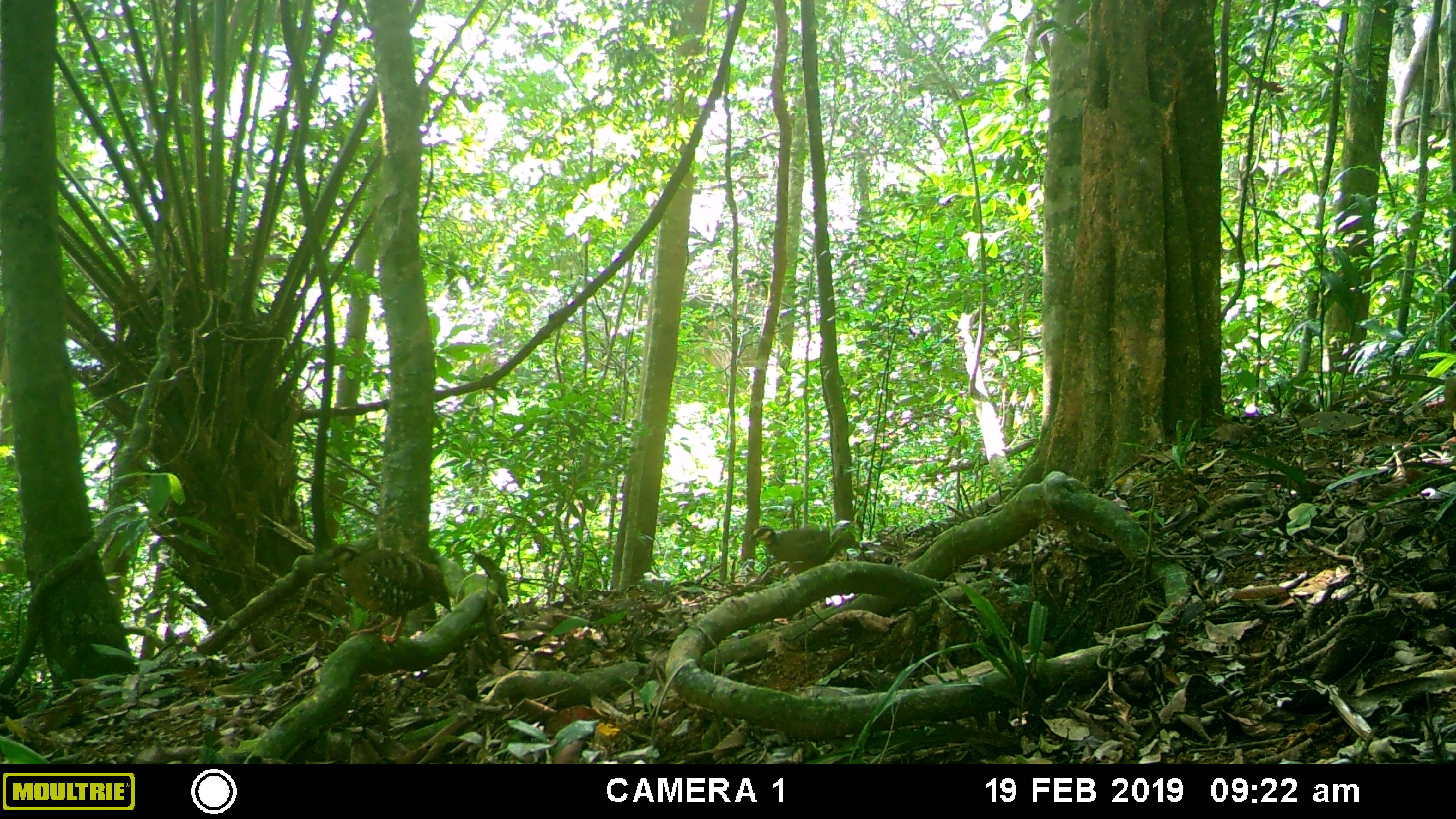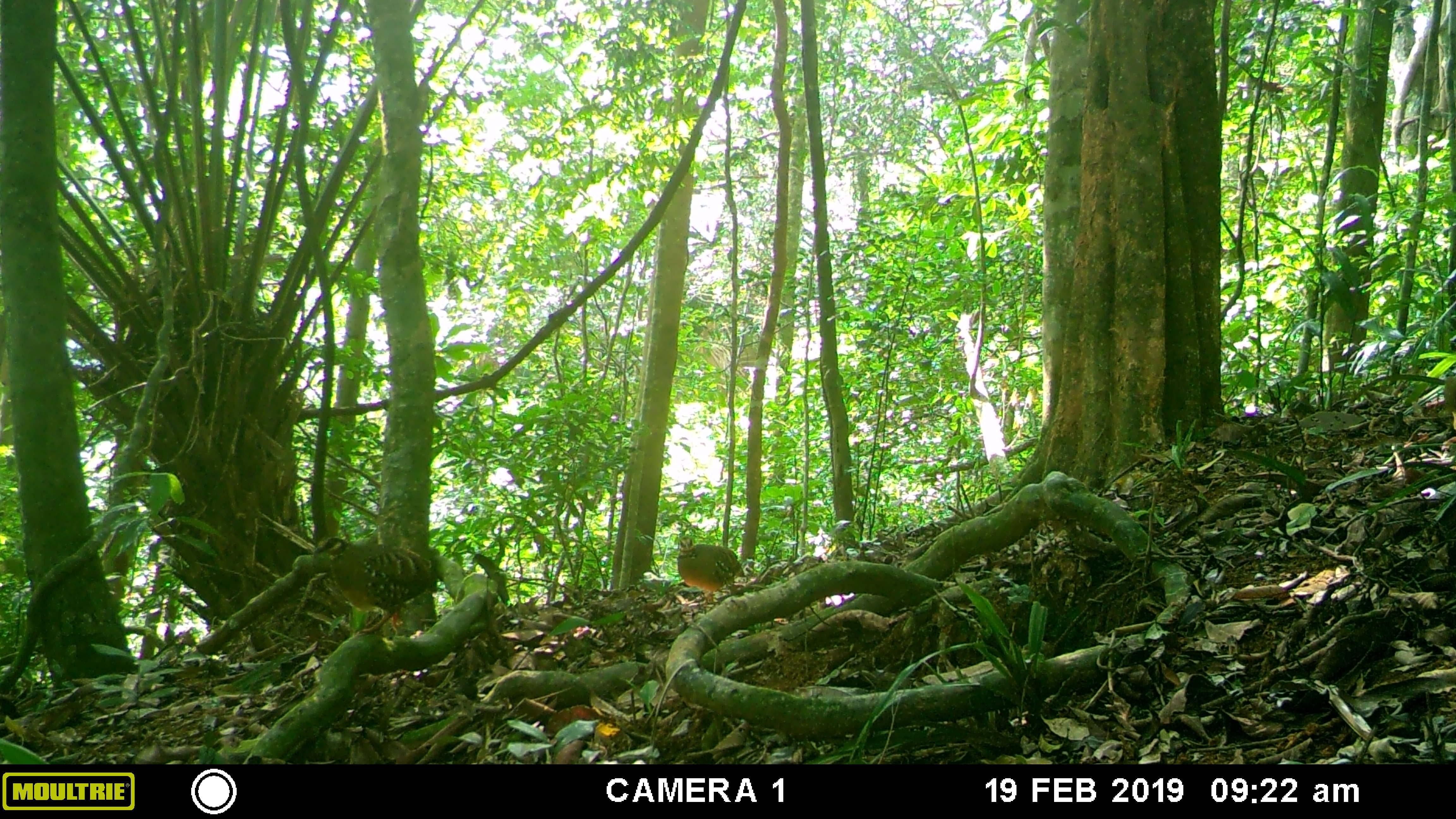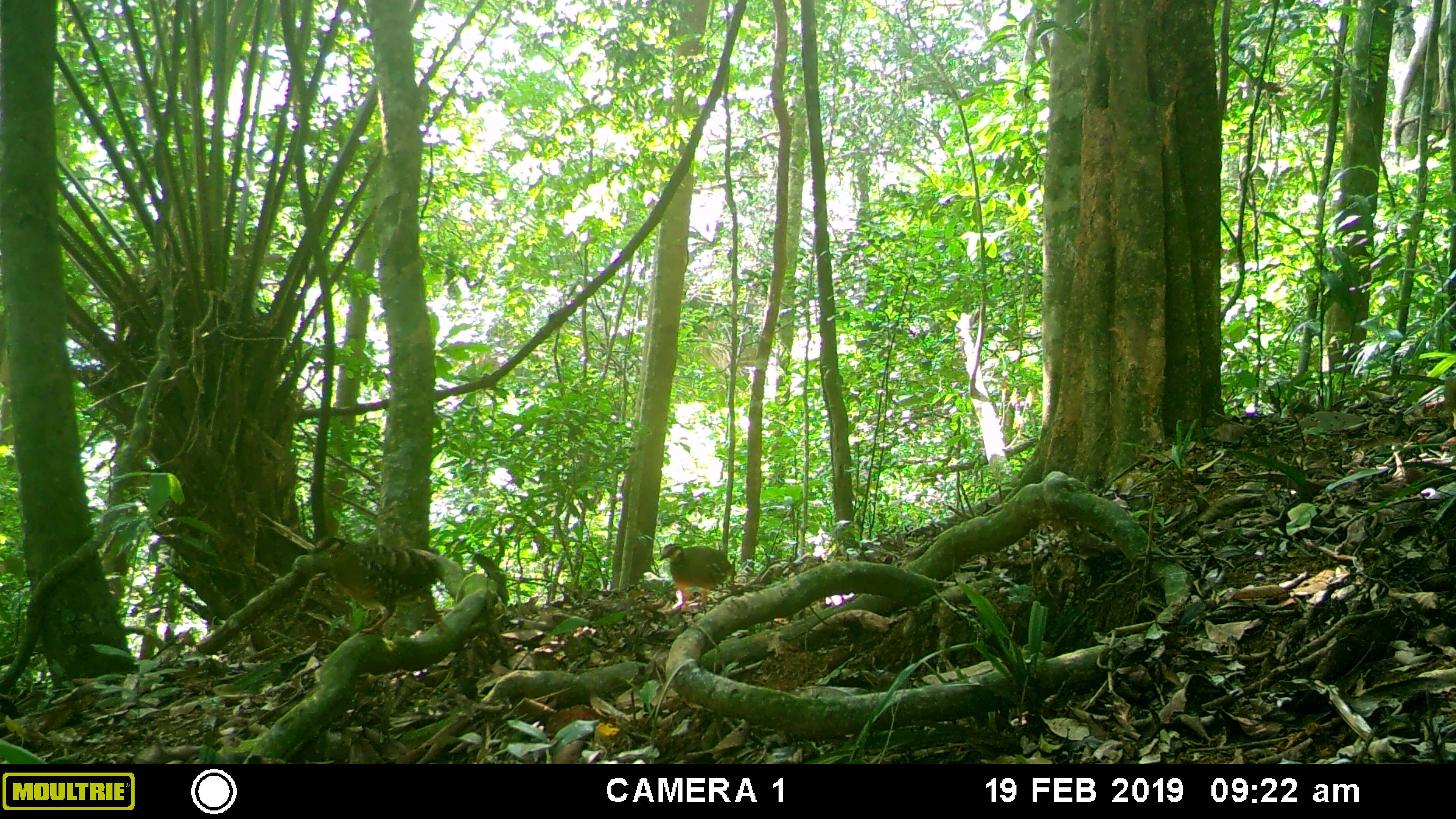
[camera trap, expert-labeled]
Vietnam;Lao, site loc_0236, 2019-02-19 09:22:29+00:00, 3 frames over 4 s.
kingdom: Animalia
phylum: Chordata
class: Aves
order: Galliformes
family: Phasianidae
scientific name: Phasianidae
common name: partridge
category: unidentified partridge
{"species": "unidentified partridge (partridge) (Phasianidae)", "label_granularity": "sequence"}